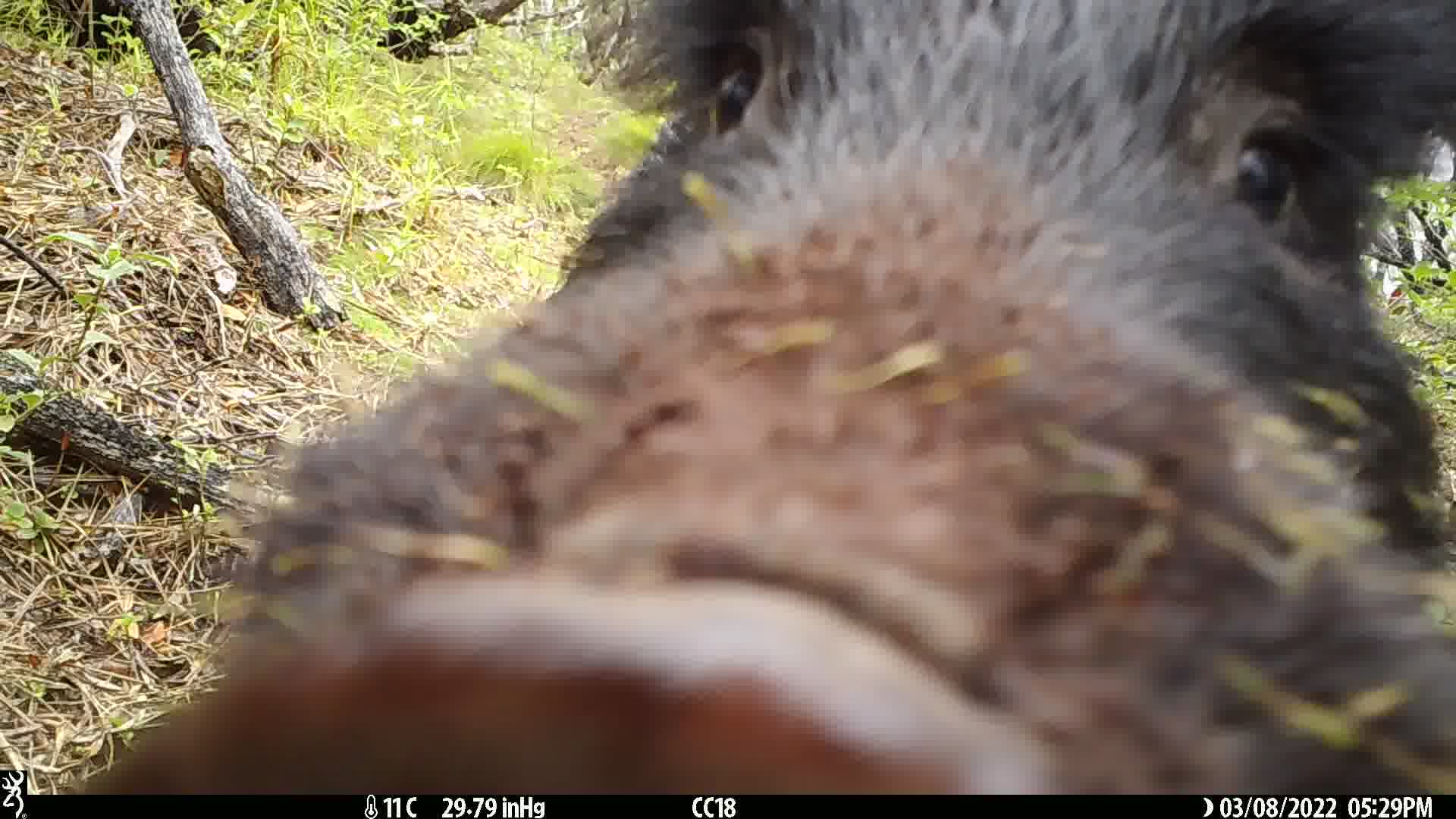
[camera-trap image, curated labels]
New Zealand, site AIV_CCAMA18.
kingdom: Animalia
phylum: Chordata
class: Mammalia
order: Artiodactyla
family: Suidae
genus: Sus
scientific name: Sus scrofa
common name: pig